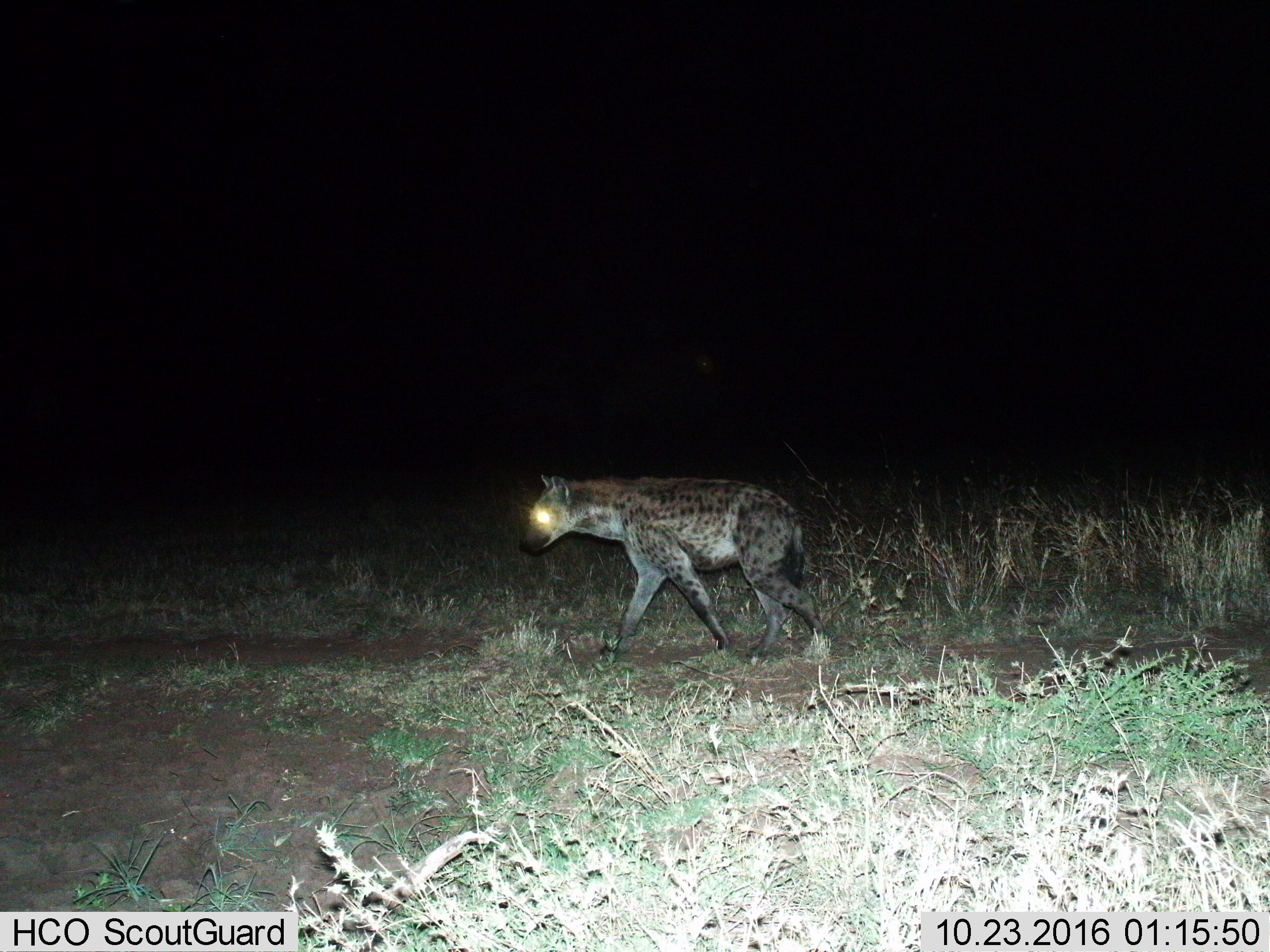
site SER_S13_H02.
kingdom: Animalia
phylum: Chordata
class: Mammalia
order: Carnivora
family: Hyaenidae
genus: Crocuta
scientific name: Crocuta crocuta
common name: spotted hyena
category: hyenaspotted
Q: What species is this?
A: Hyenaspotted (spotted hyena) (Crocuta crocuta).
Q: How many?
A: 1.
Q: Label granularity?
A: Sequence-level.